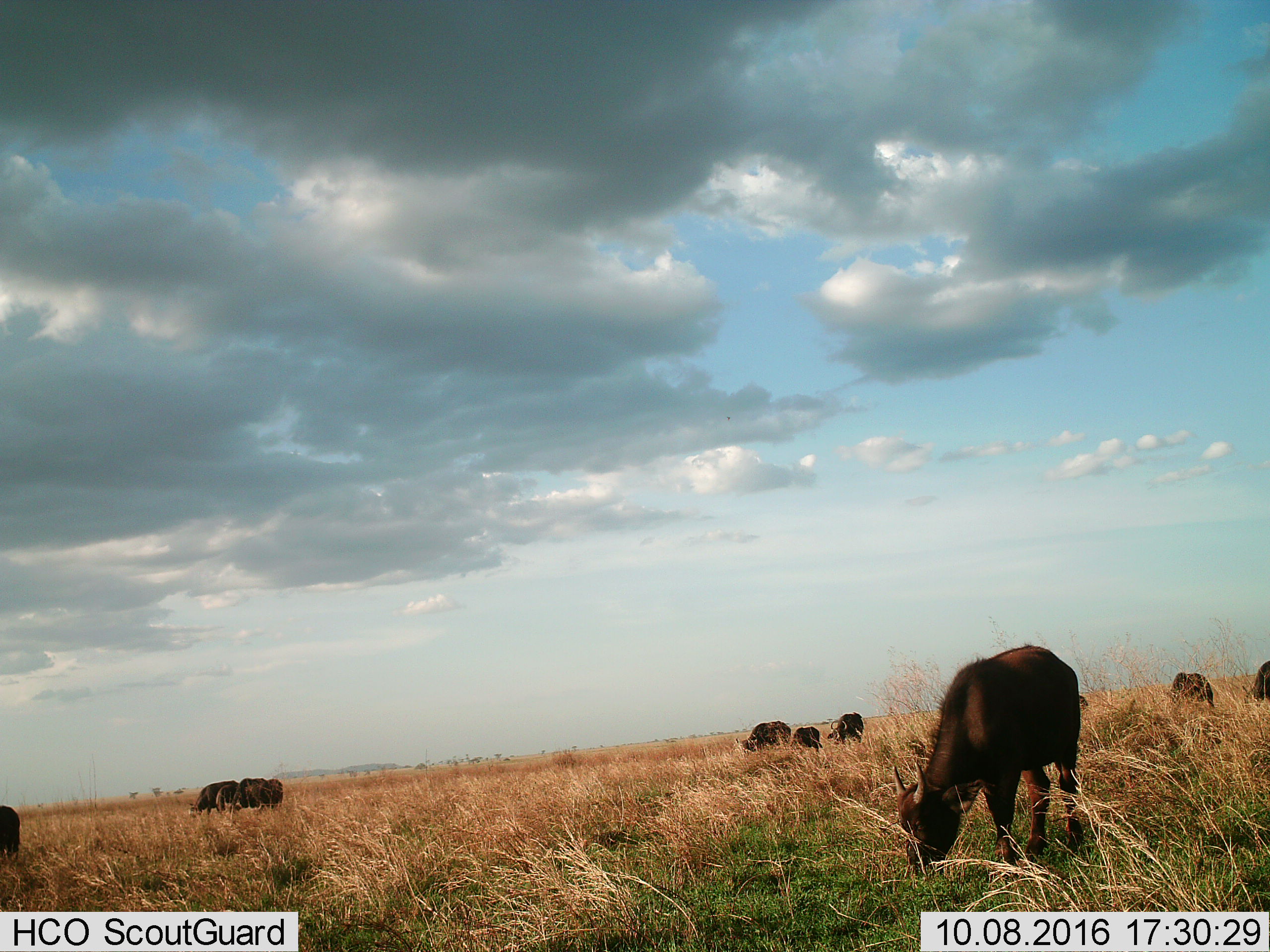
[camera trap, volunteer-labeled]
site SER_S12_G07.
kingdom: Animalia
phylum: Chordata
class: Mammalia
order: Artiodactyla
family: Bovidae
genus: Syncerus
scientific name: Syncerus caffer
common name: african buffalo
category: buffalo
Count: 11-50.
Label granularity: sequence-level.